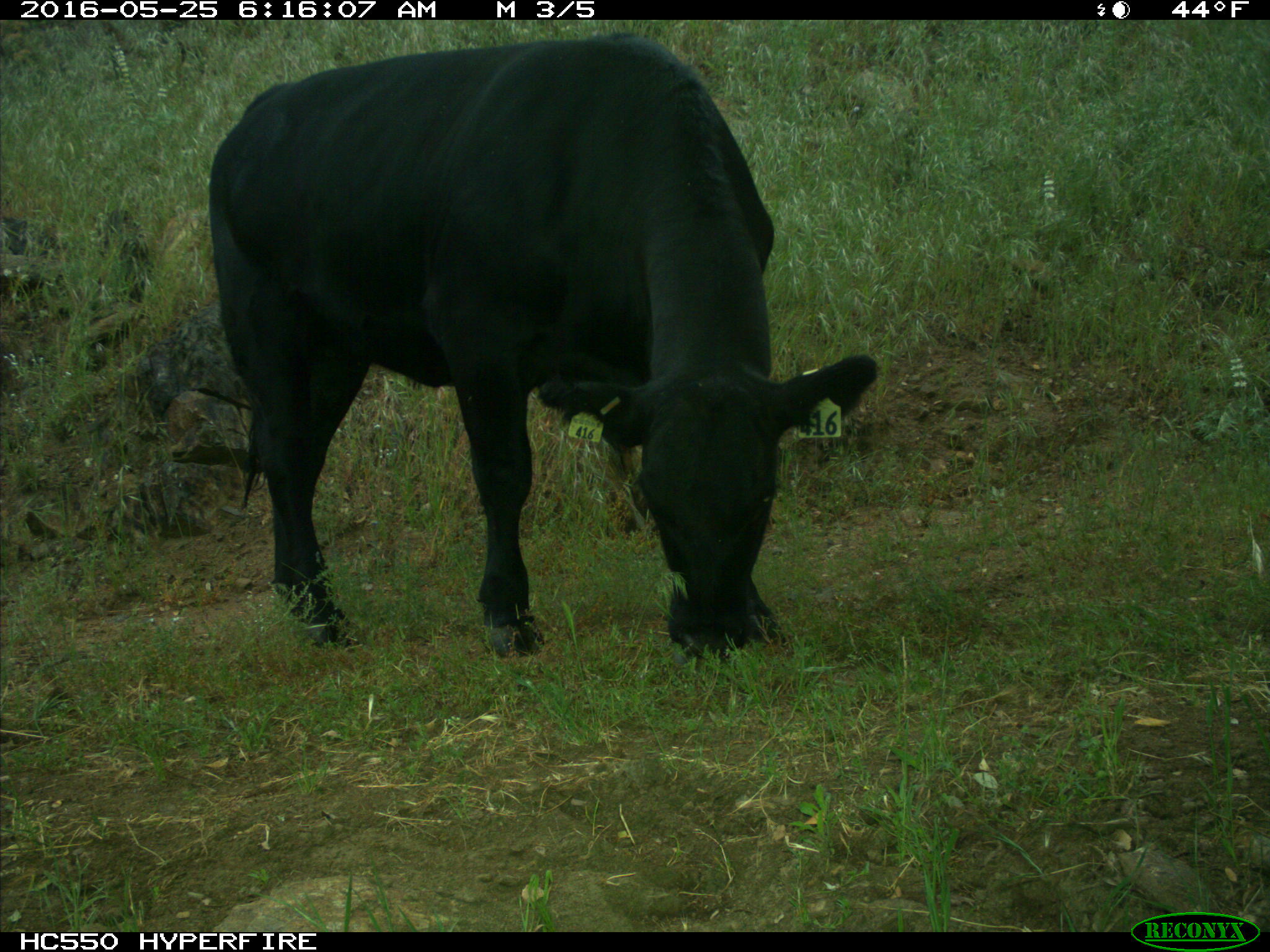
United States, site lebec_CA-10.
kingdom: Animalia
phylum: Chordata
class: Mammalia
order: Artiodactyla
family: Bovidae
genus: Bos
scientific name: Bos taurus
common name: domestic cow